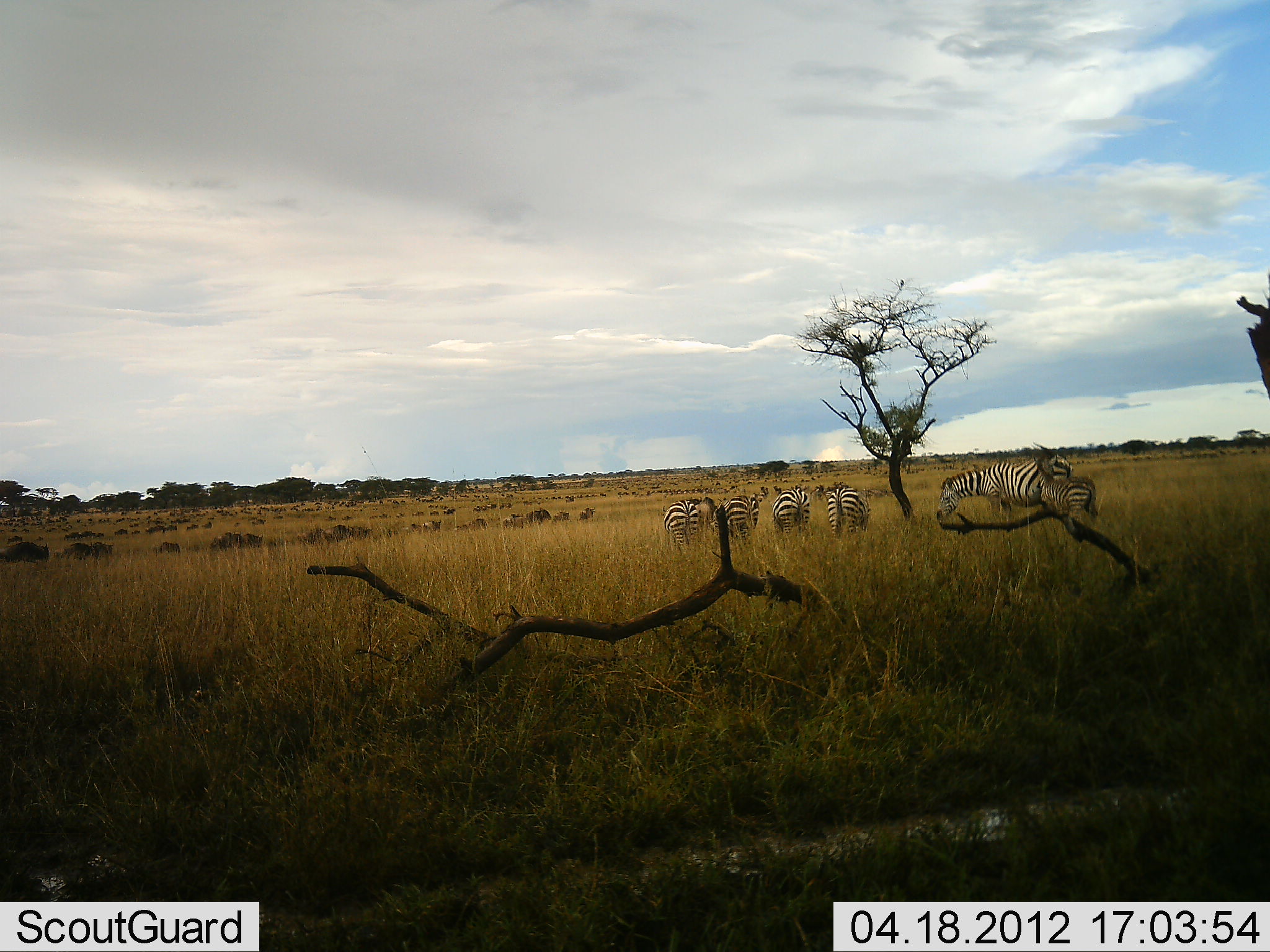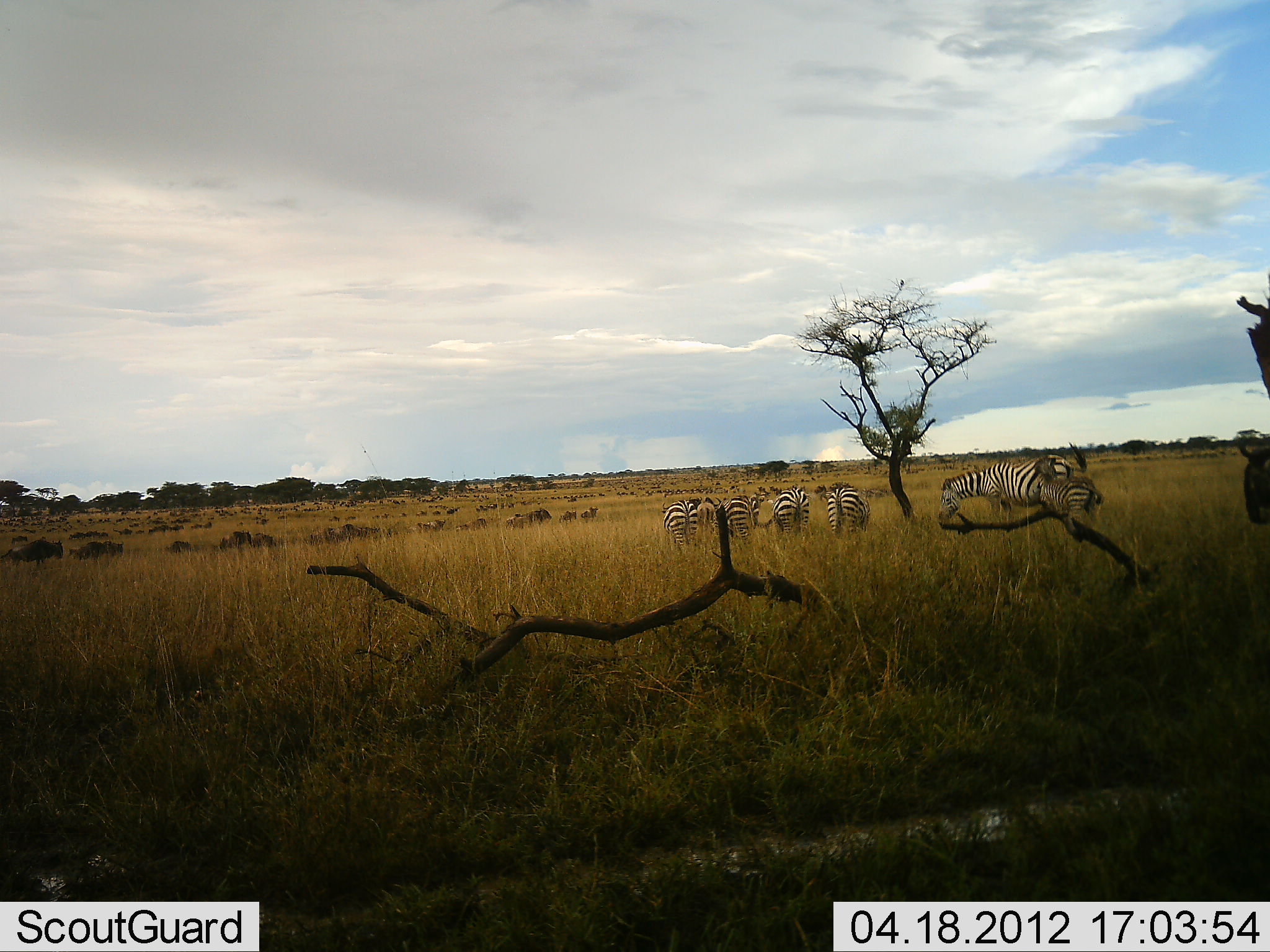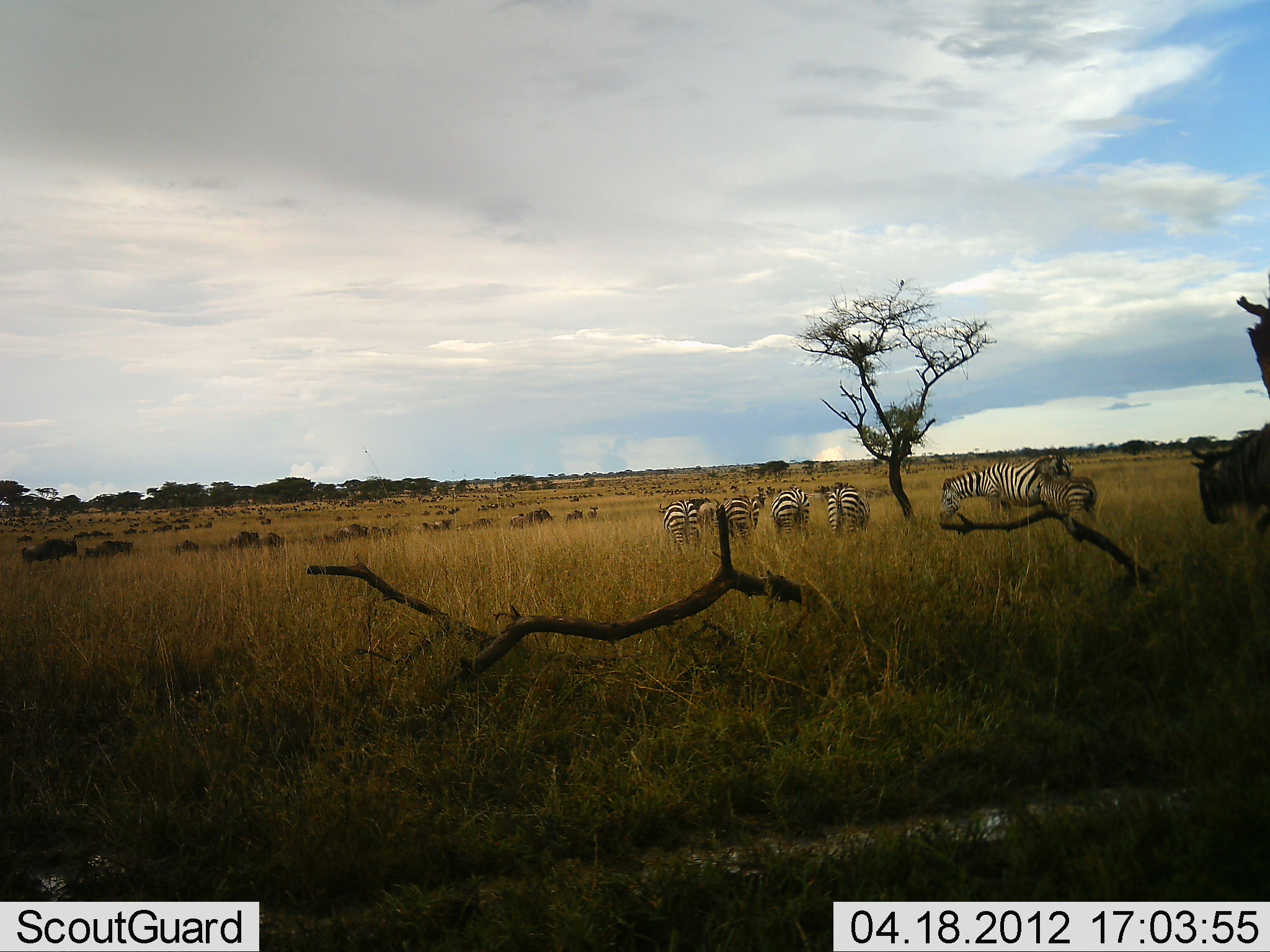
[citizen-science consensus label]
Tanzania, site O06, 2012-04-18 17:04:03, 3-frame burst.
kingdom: Animalia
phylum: Chordata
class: Mammalia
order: Artiodactyla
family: Bovidae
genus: Connochaetes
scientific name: Connochaetes taurinus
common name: blue wildebeest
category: wildebeest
Wildebeest (blue wildebeest) (Connochaetes taurinus), count 51+. Behavior (volunteer vote fractions): standing 23%, resting 0%, moving 91%, interacting 0%. Young present (vote fraction): 5%. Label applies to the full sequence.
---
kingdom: Animalia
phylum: Chordata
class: Mammalia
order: Perissodactyla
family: Equidae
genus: Equus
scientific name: Equus quagga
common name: plains zebra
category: zebra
Zebra (plains zebra) (Equus quagga), count 6. Behavior (volunteer vote fractions): standing 62%, resting 0%, moving 4%, interacting 4%. Young present (vote fraction): 8%. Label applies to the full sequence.